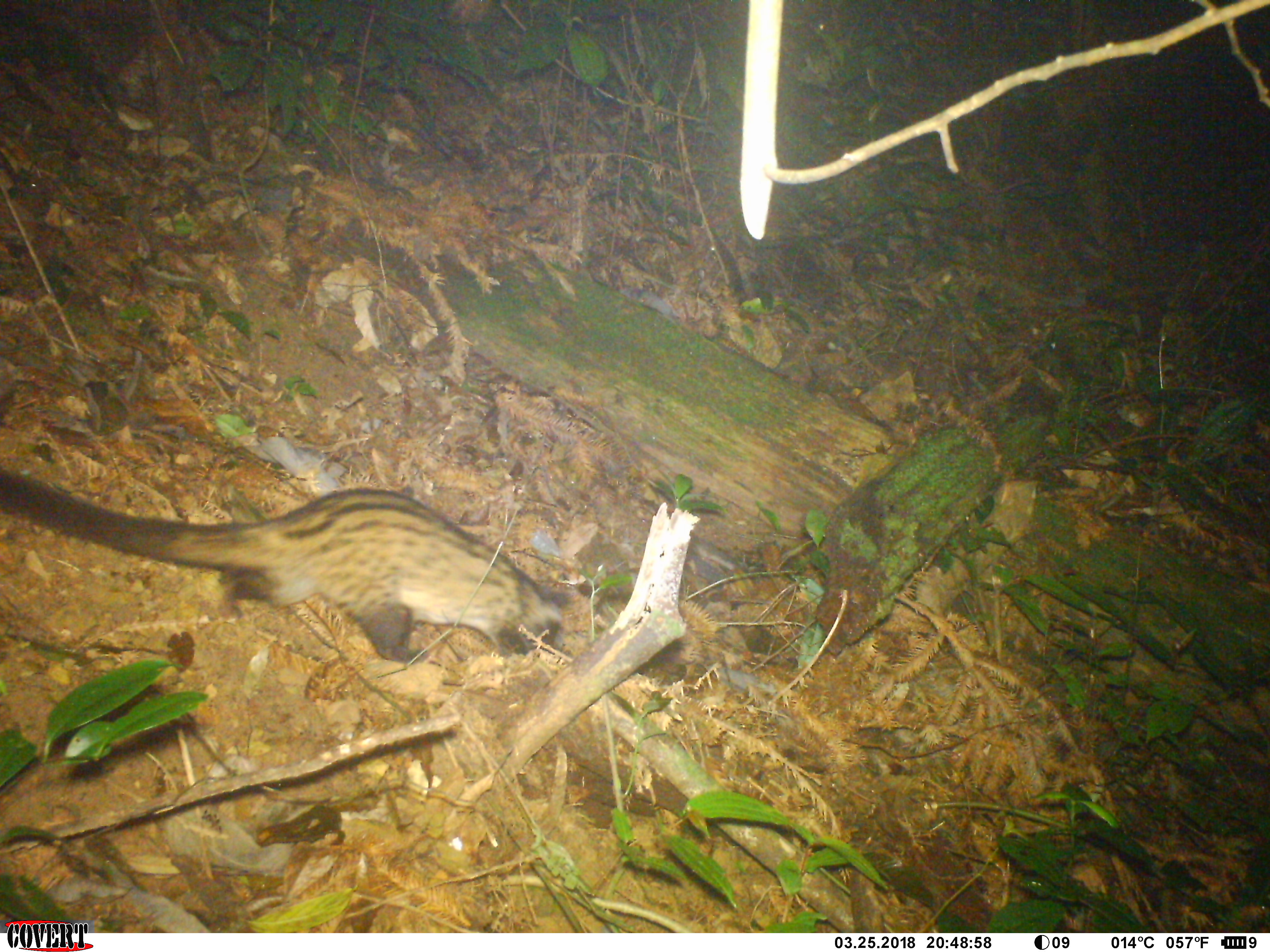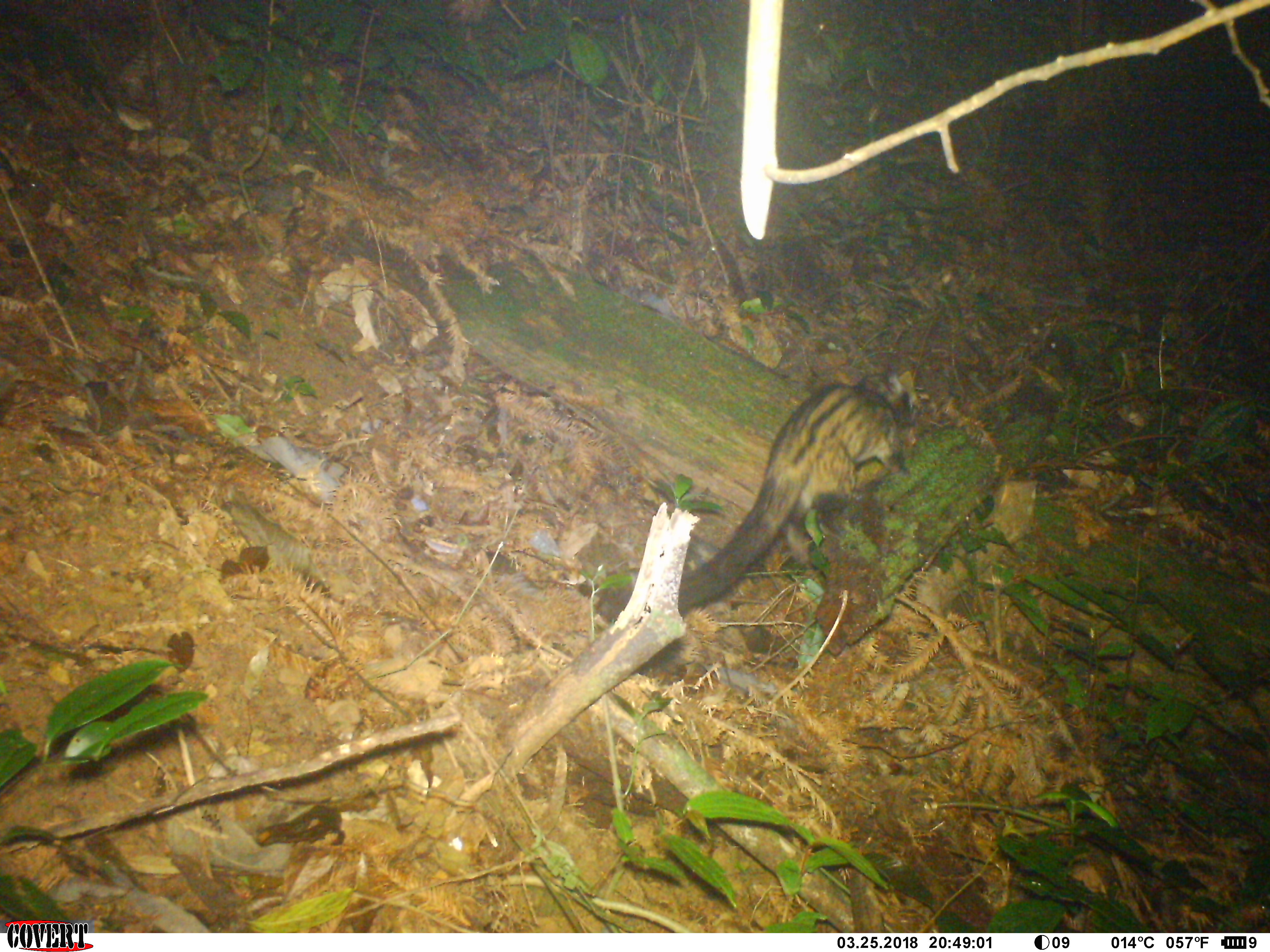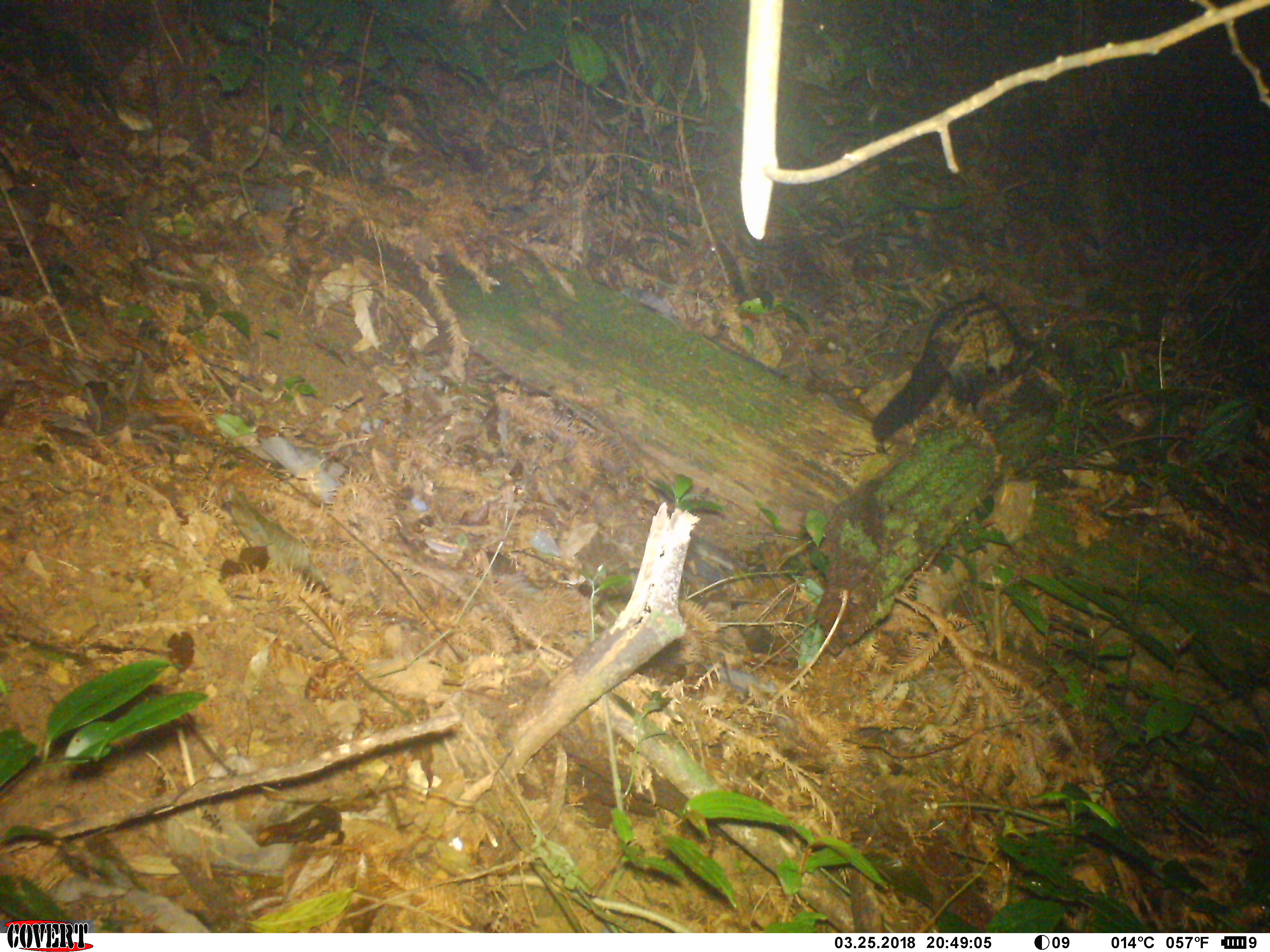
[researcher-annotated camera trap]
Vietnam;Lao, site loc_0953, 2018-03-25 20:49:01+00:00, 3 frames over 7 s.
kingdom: Animalia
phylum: Chordata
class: Mammalia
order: Carnivora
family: Viverridae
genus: Paradoxurus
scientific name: Paradoxurus hermaphroditus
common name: common palm civet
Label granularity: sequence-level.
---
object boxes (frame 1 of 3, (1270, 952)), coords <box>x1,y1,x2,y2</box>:
common palm civet: <box>0,468,572,664</box>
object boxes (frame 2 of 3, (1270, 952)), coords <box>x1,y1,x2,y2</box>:
common palm civet: <box>595,362,915,624</box>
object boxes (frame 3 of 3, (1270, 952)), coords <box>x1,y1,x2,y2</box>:
common palm civet: <box>870,297,1042,443</box>